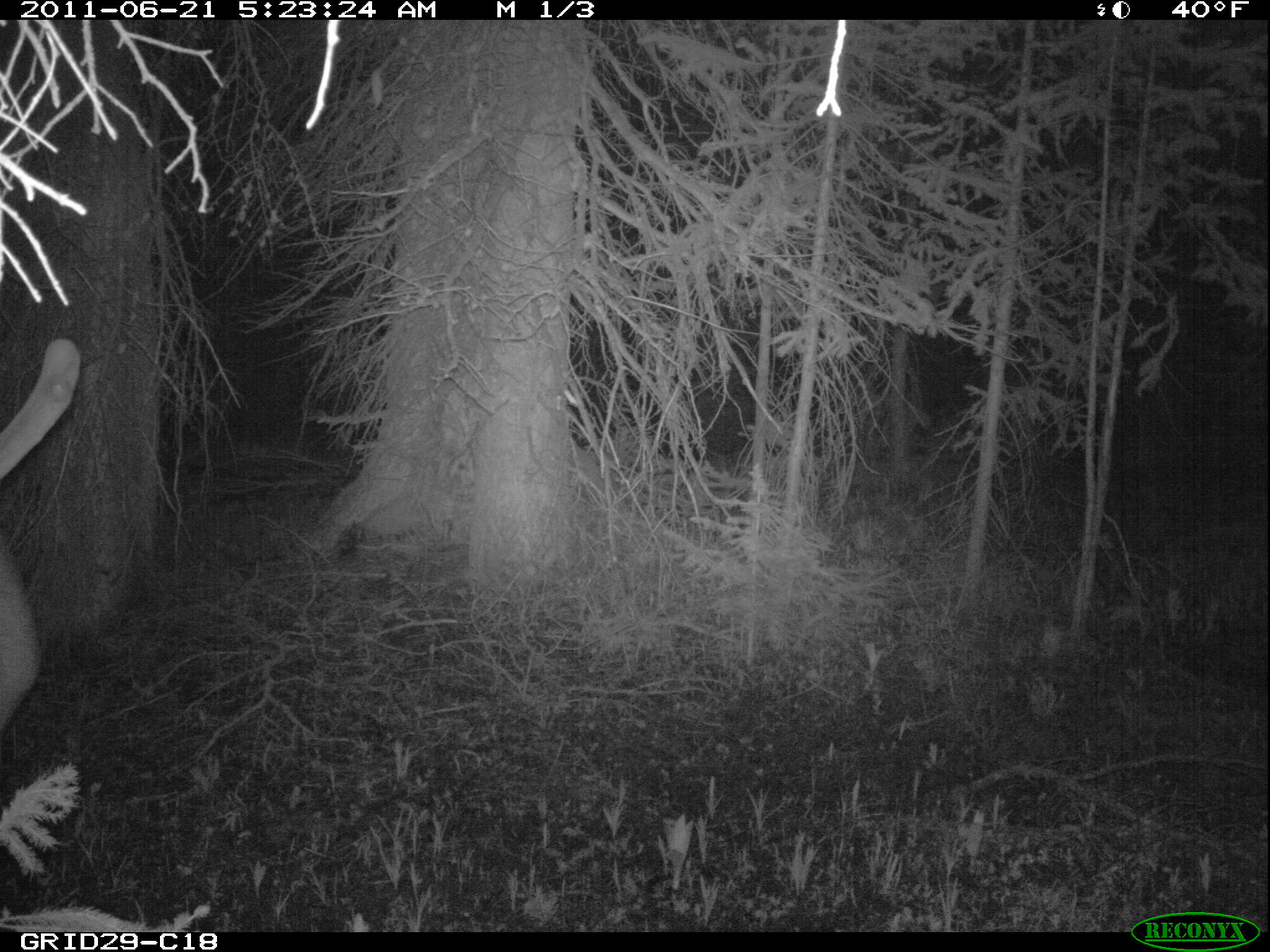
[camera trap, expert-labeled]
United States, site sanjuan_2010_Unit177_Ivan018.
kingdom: Animalia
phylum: Chordata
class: Mammalia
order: Artiodactyla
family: Cervidae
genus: Cervus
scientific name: Cervus elaphus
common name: red deer